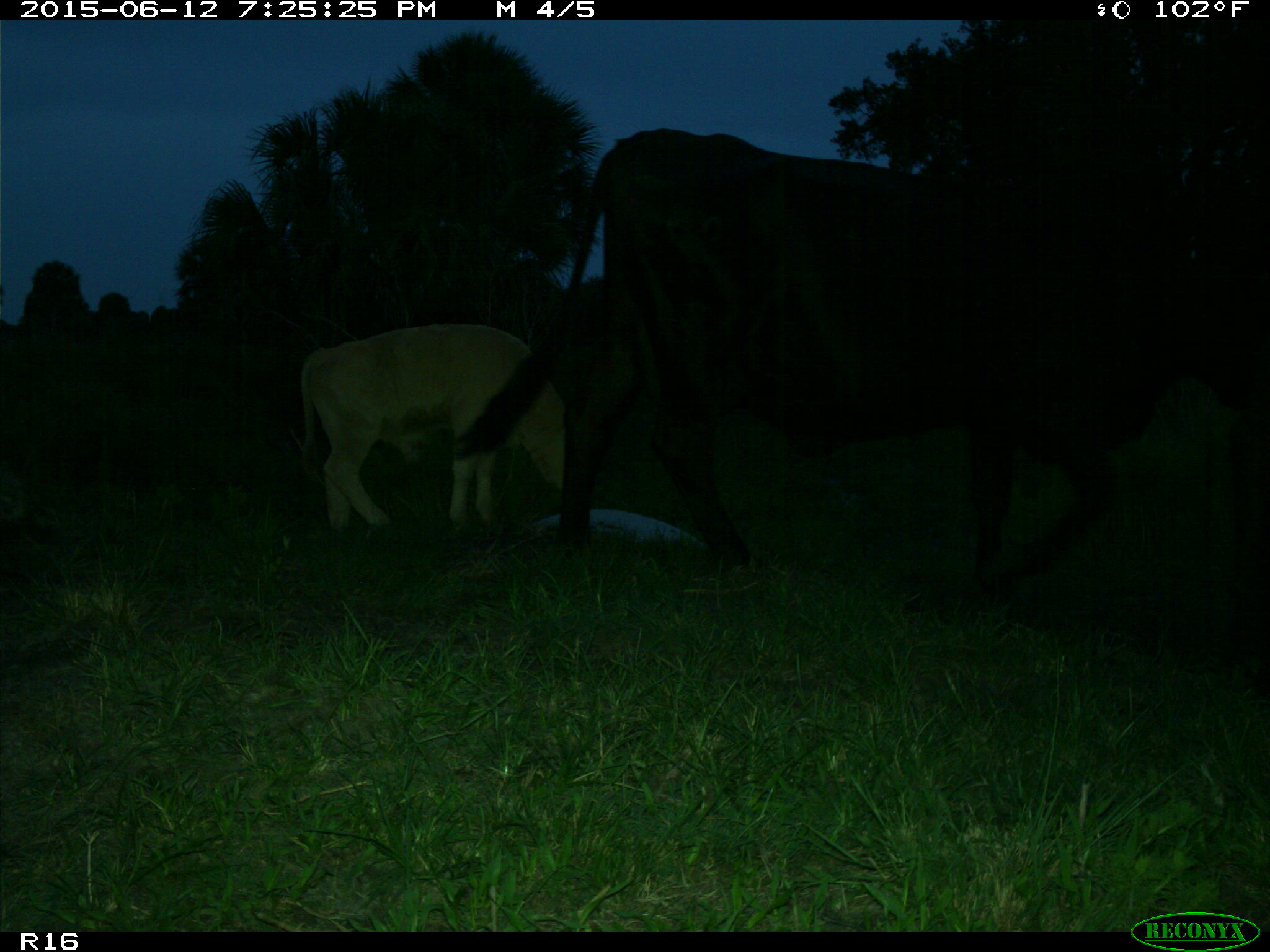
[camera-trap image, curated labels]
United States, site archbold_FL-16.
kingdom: Animalia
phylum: Chordata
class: Mammalia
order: Artiodactyla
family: Bovidae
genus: Bos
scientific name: Bos taurus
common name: domestic cow